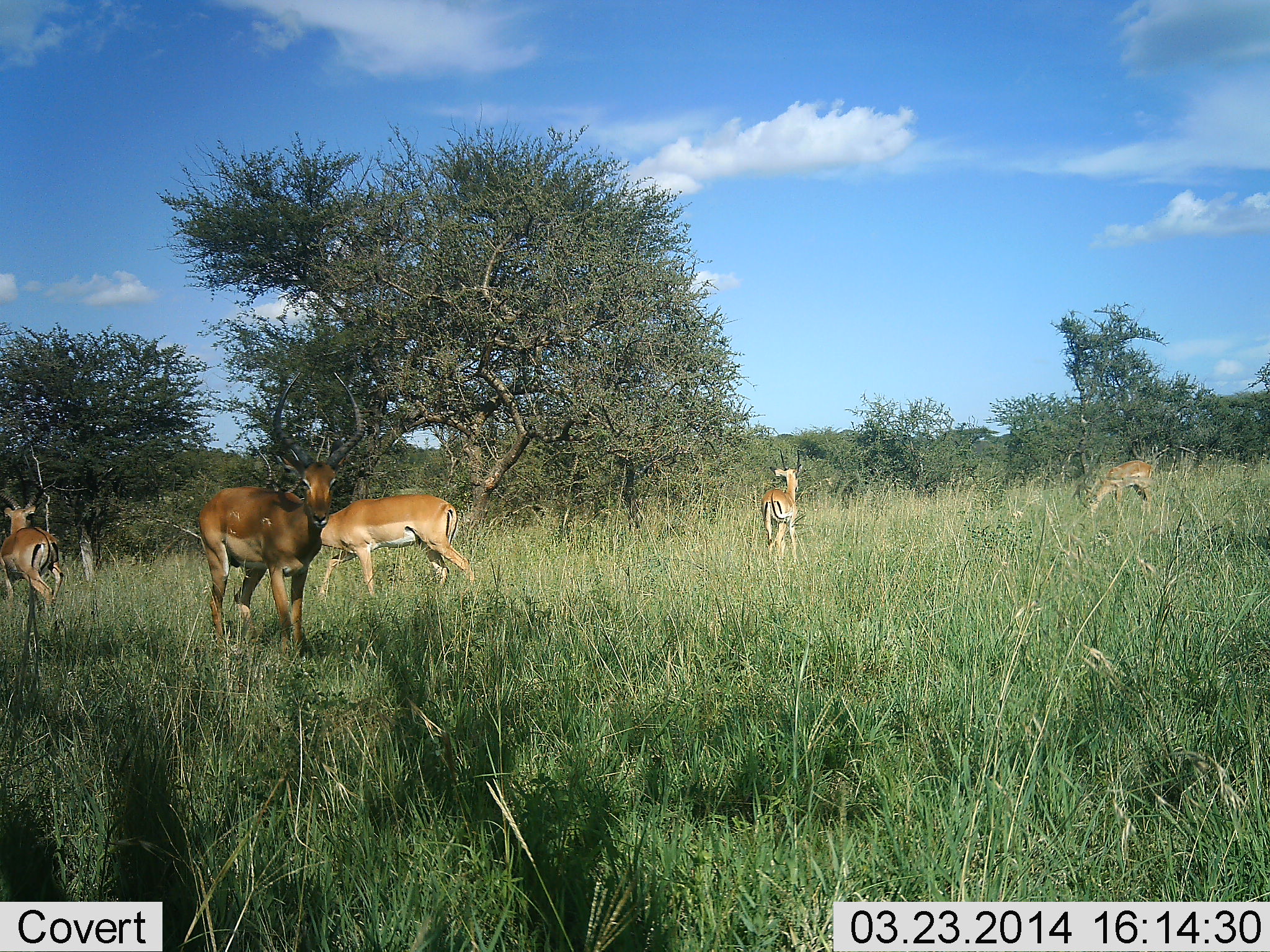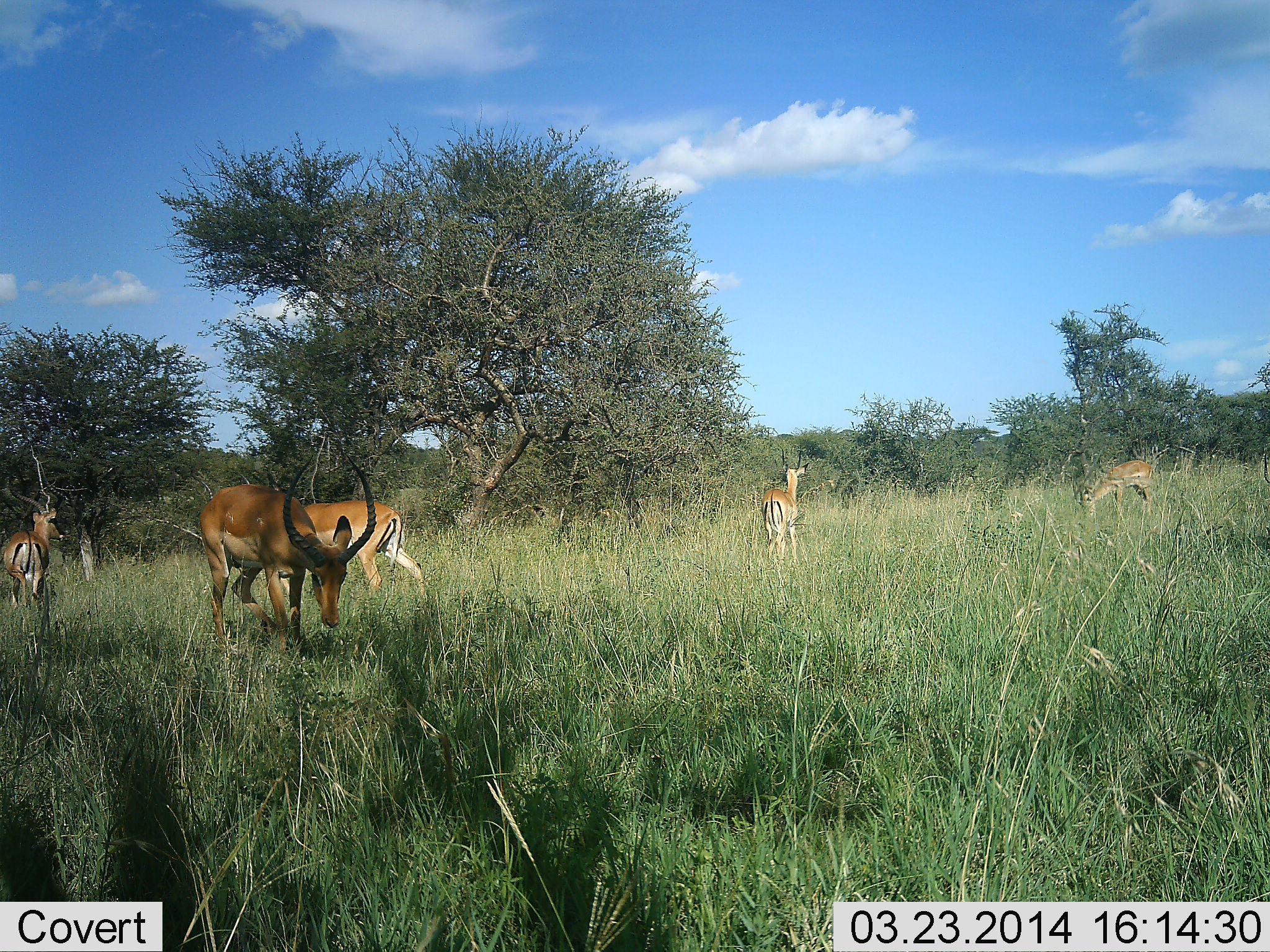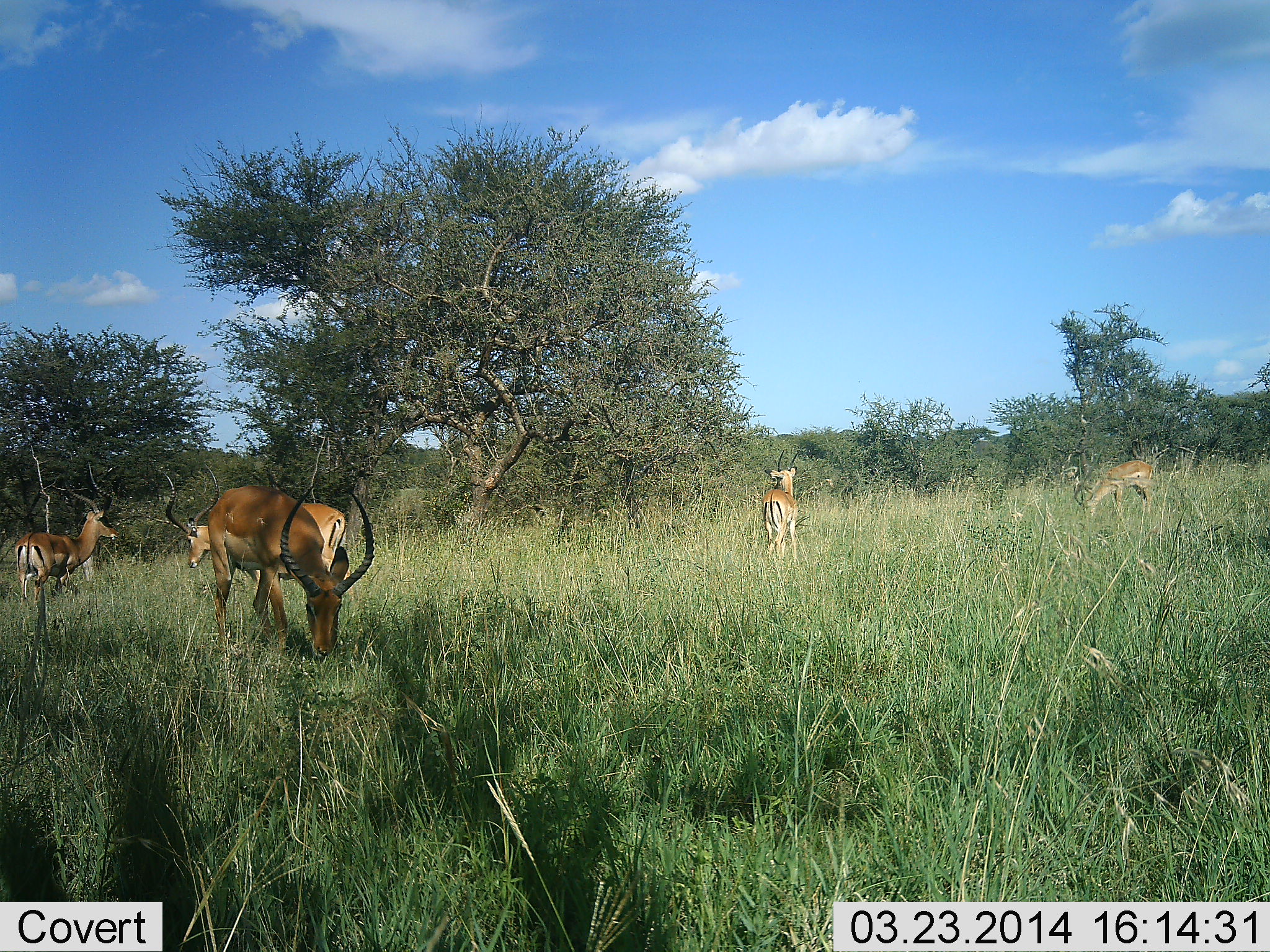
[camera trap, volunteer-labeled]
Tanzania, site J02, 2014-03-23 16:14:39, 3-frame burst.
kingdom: Animalia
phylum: Chordata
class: Mammalia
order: Artiodactyla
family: Bovidae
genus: Aepyceros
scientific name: Aepyceros melampus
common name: impala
Impala (Aepyceros melampus), count 5. Behavior (volunteer vote fractions): standing 64%, resting 0%, moving 55%, interacting 9%. Young present (vote fraction): 0%. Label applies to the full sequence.